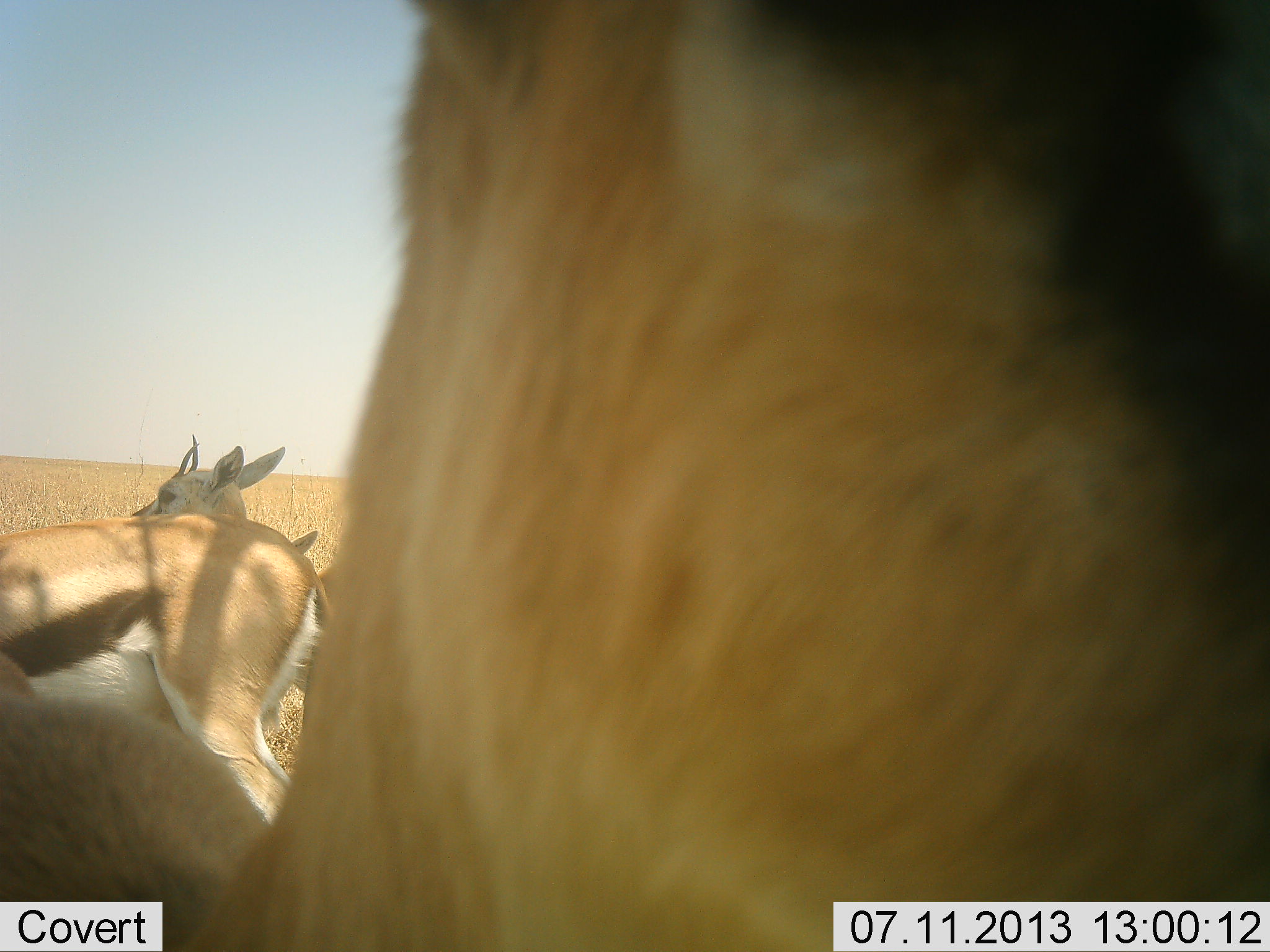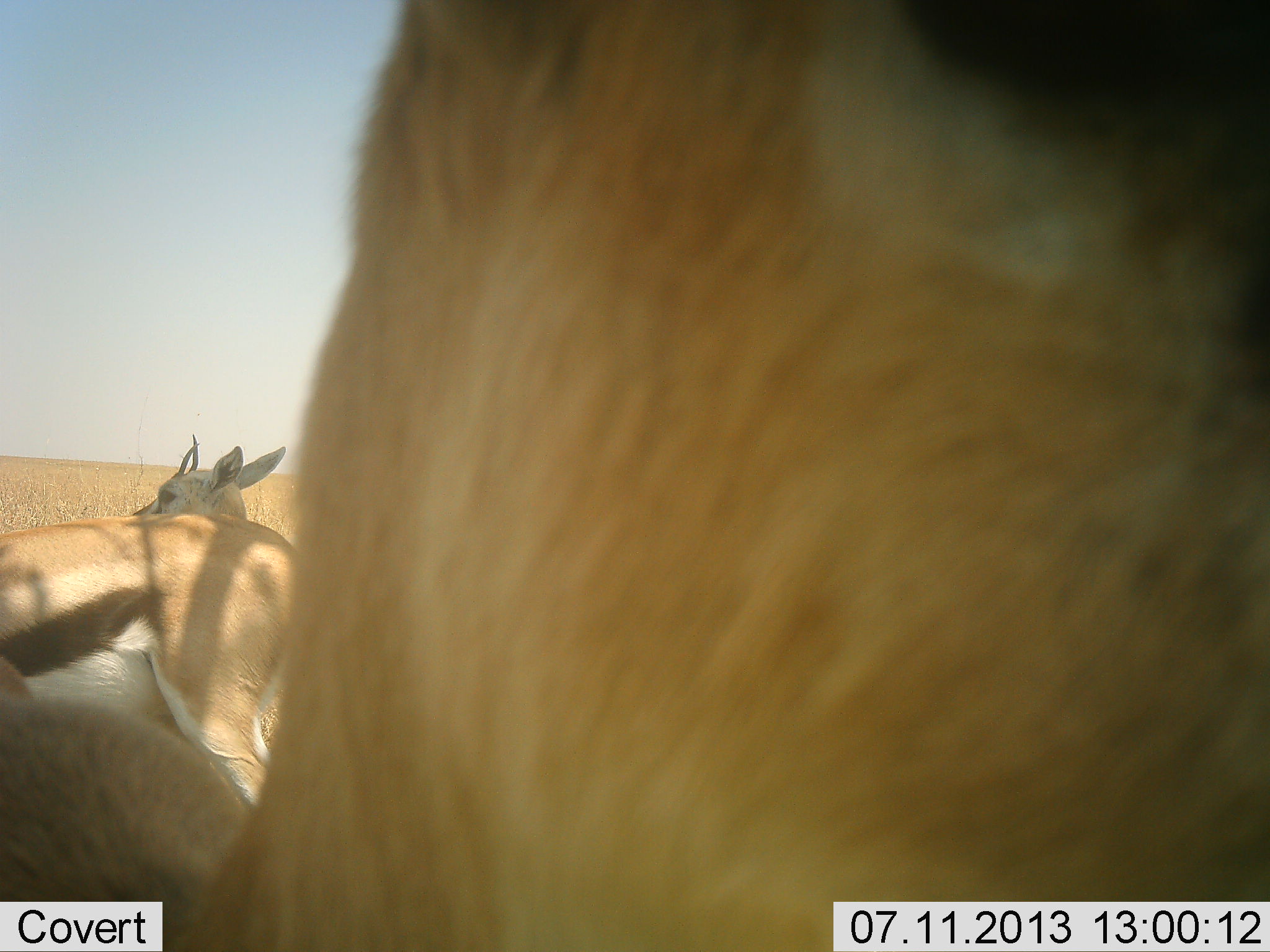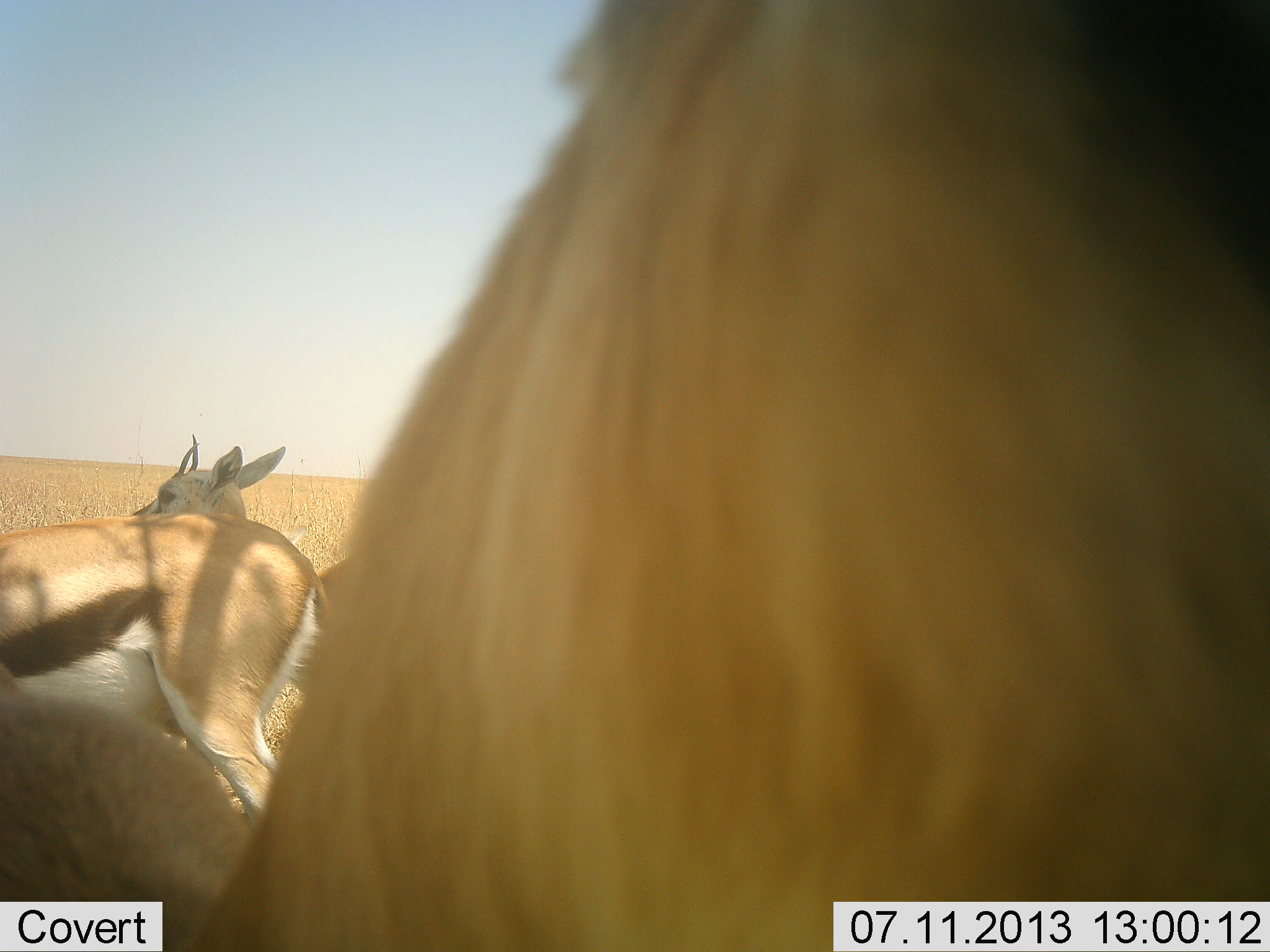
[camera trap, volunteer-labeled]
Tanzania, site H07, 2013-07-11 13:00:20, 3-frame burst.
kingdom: Animalia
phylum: Chordata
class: Mammalia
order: Artiodactyla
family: Bovidae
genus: Eudorcas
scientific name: Eudorcas thomsonii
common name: thomson's gazelle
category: gazellethomsons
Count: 3.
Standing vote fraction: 88%.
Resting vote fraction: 8%.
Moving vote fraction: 16%.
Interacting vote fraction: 8%.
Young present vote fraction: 4%.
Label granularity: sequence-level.